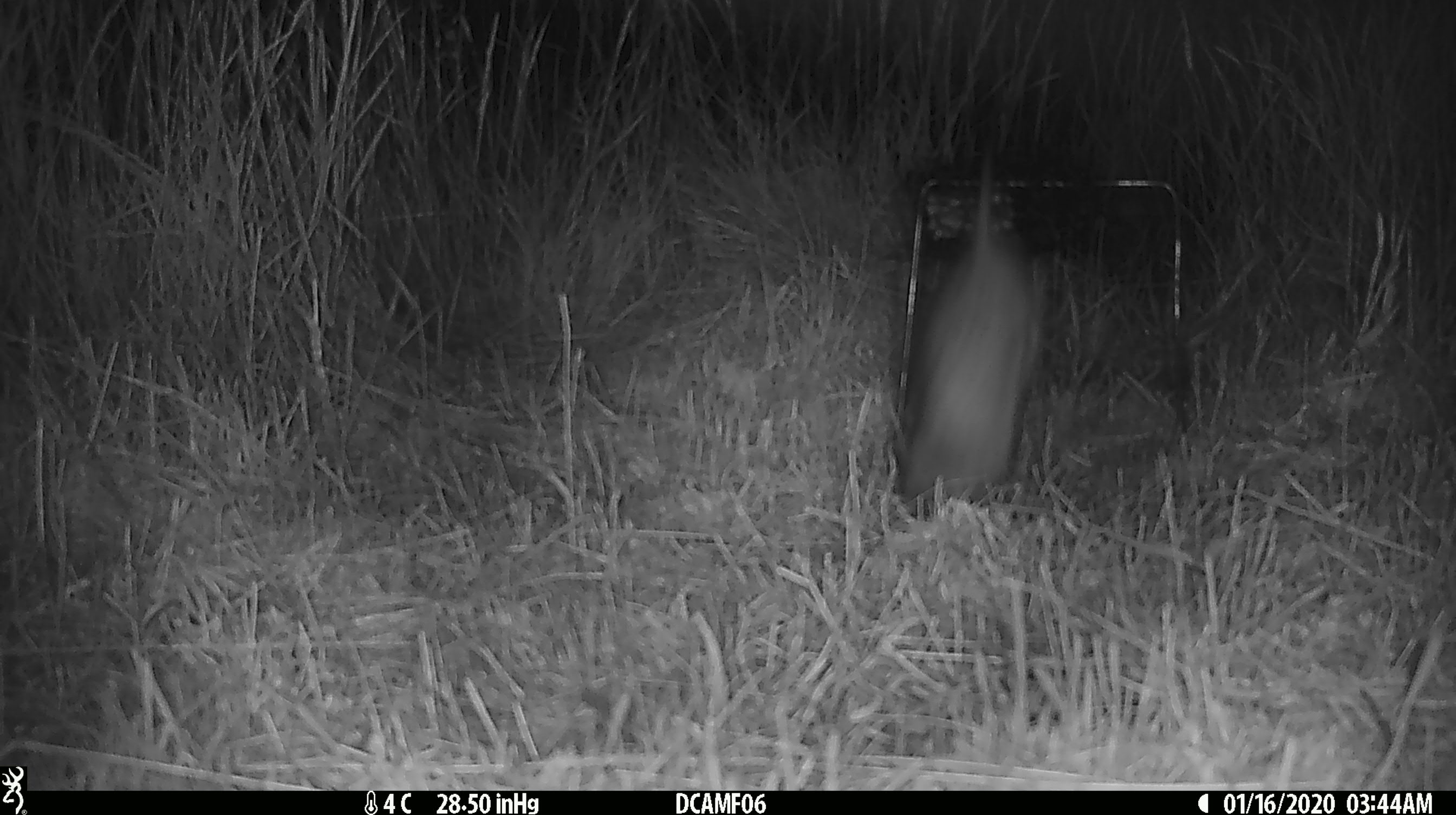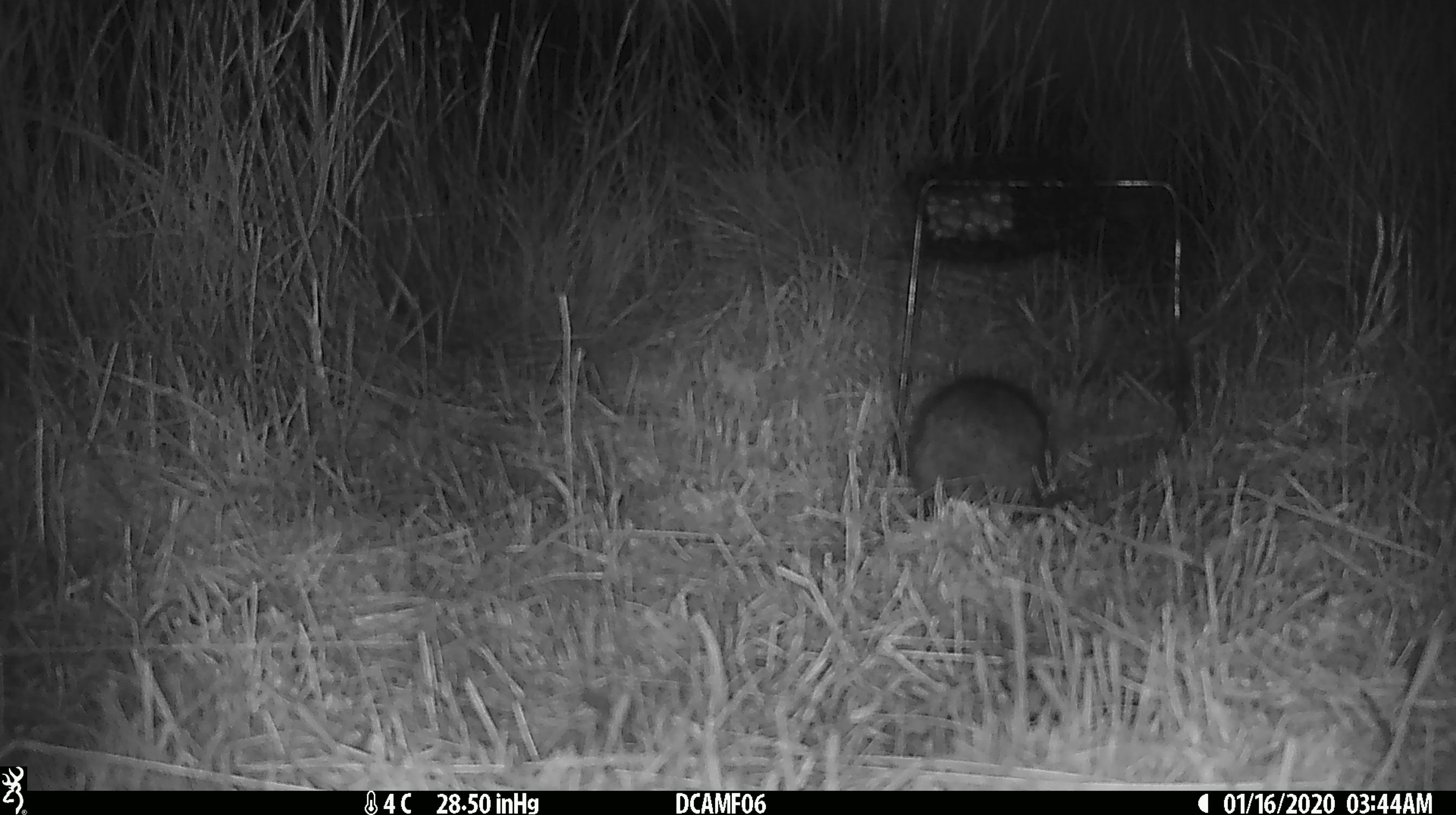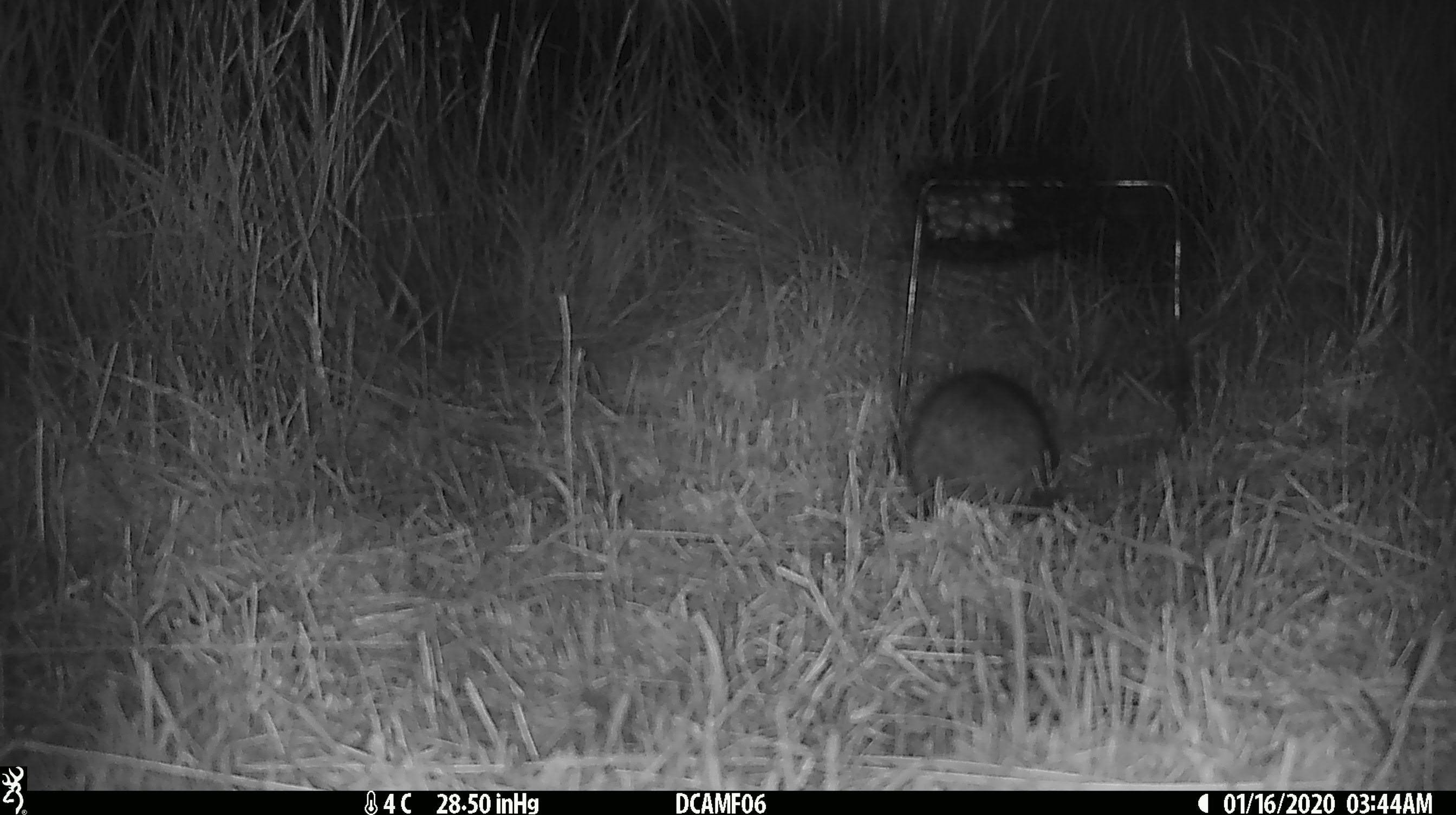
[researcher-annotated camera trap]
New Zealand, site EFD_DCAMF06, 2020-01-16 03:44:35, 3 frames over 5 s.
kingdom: Animalia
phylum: Chordata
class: Mammalia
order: Rodentia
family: Muridae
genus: Rattus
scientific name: Rattus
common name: rat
Rat (Rattus).